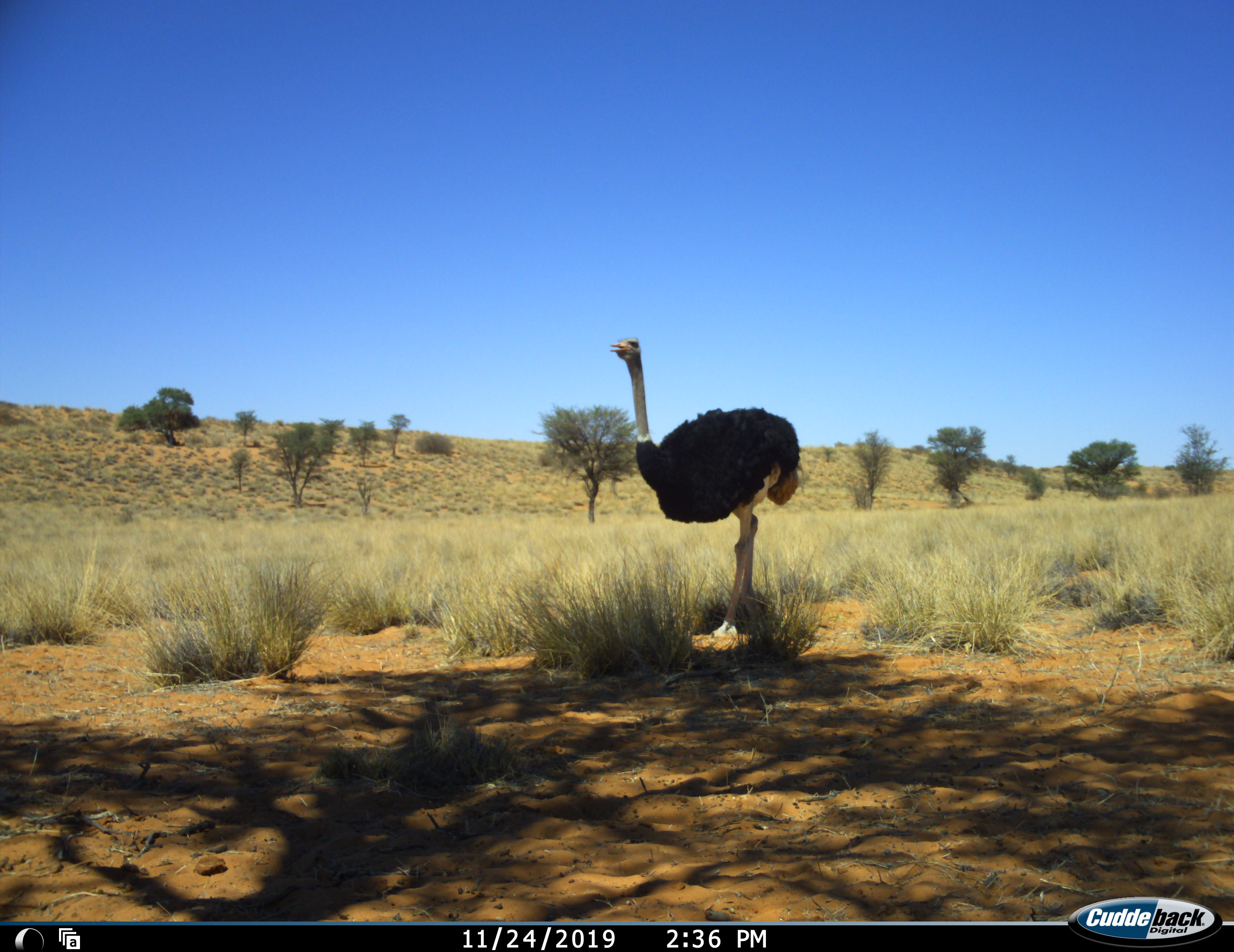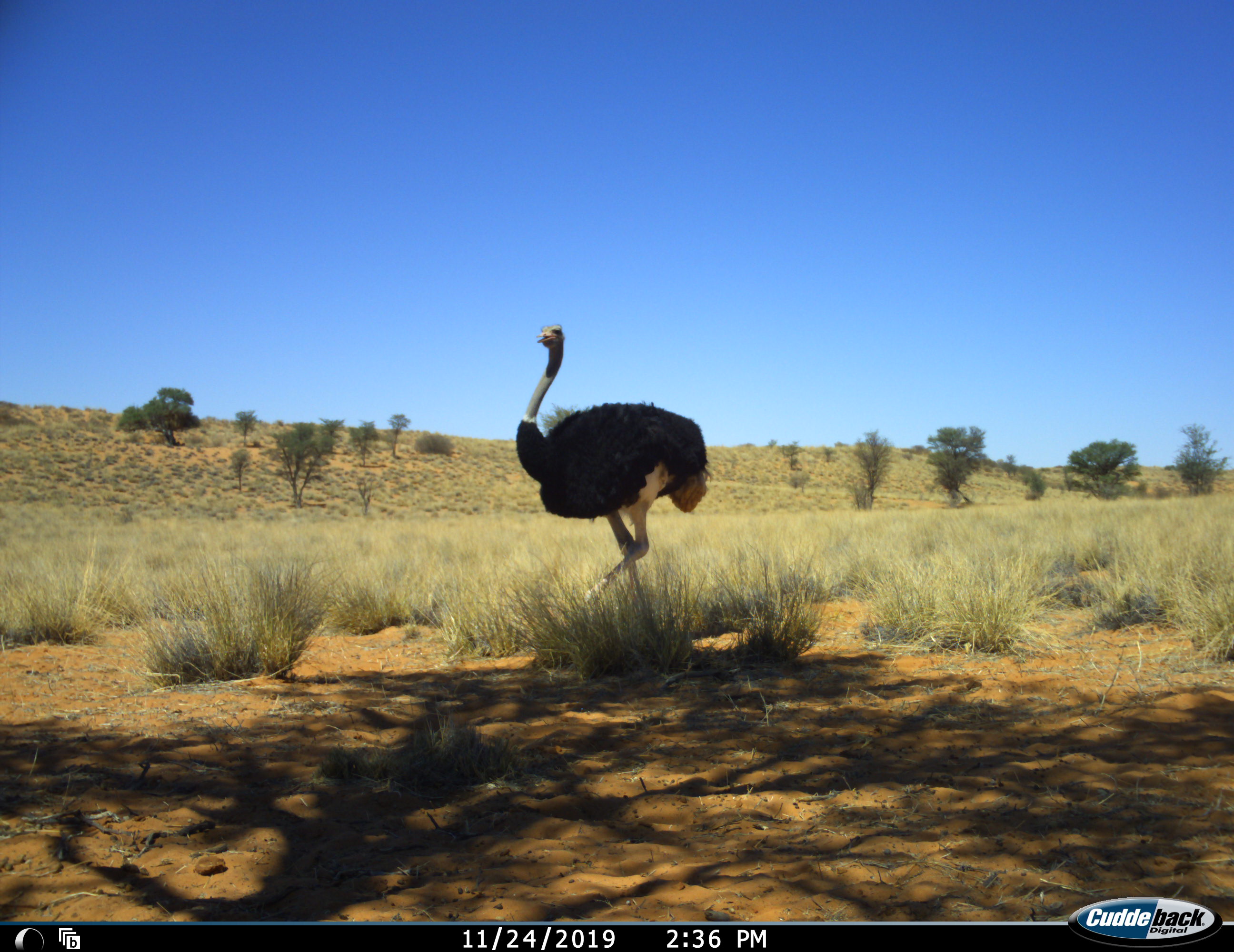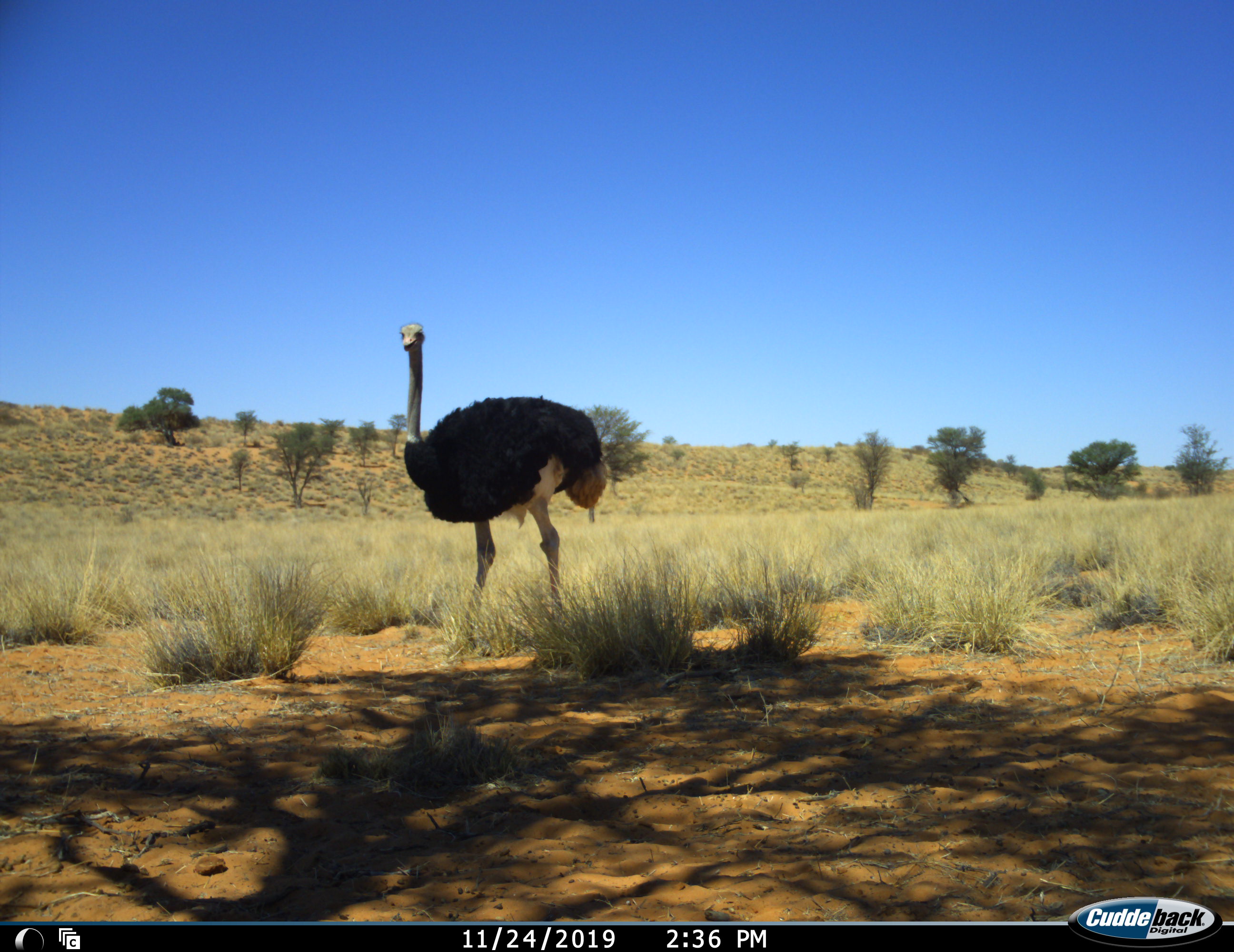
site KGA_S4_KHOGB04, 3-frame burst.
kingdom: Animalia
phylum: Chordata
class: Aves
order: Struthioniformes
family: Struthionidae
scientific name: Struthionidae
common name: ostrich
Ostrich (Struthionidae), count 1. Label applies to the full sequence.